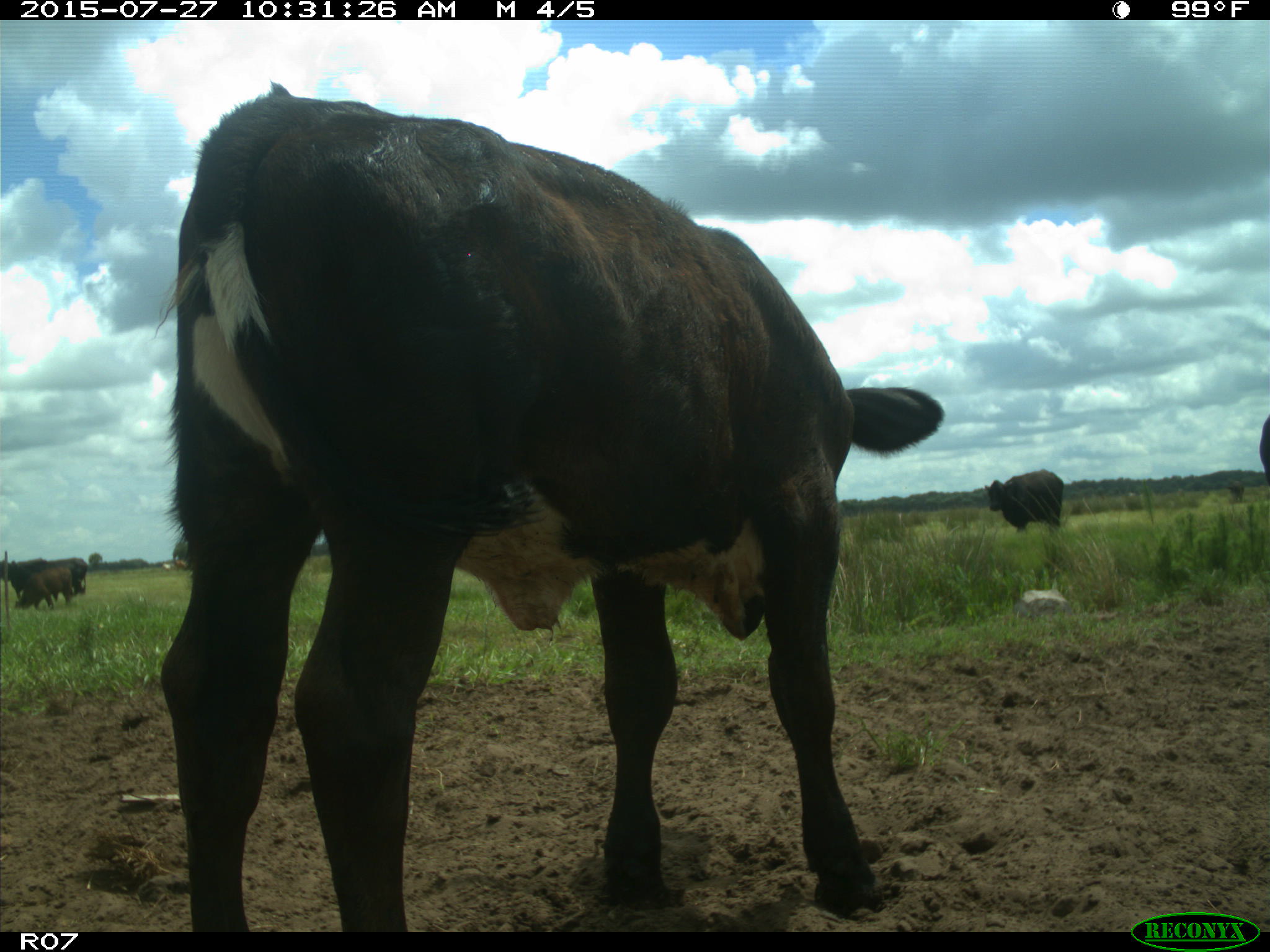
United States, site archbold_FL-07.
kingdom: Animalia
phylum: Chordata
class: Mammalia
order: Artiodactyla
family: Bovidae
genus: Bos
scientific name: Bos taurus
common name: domestic cow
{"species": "Bos taurus (domestic cow)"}